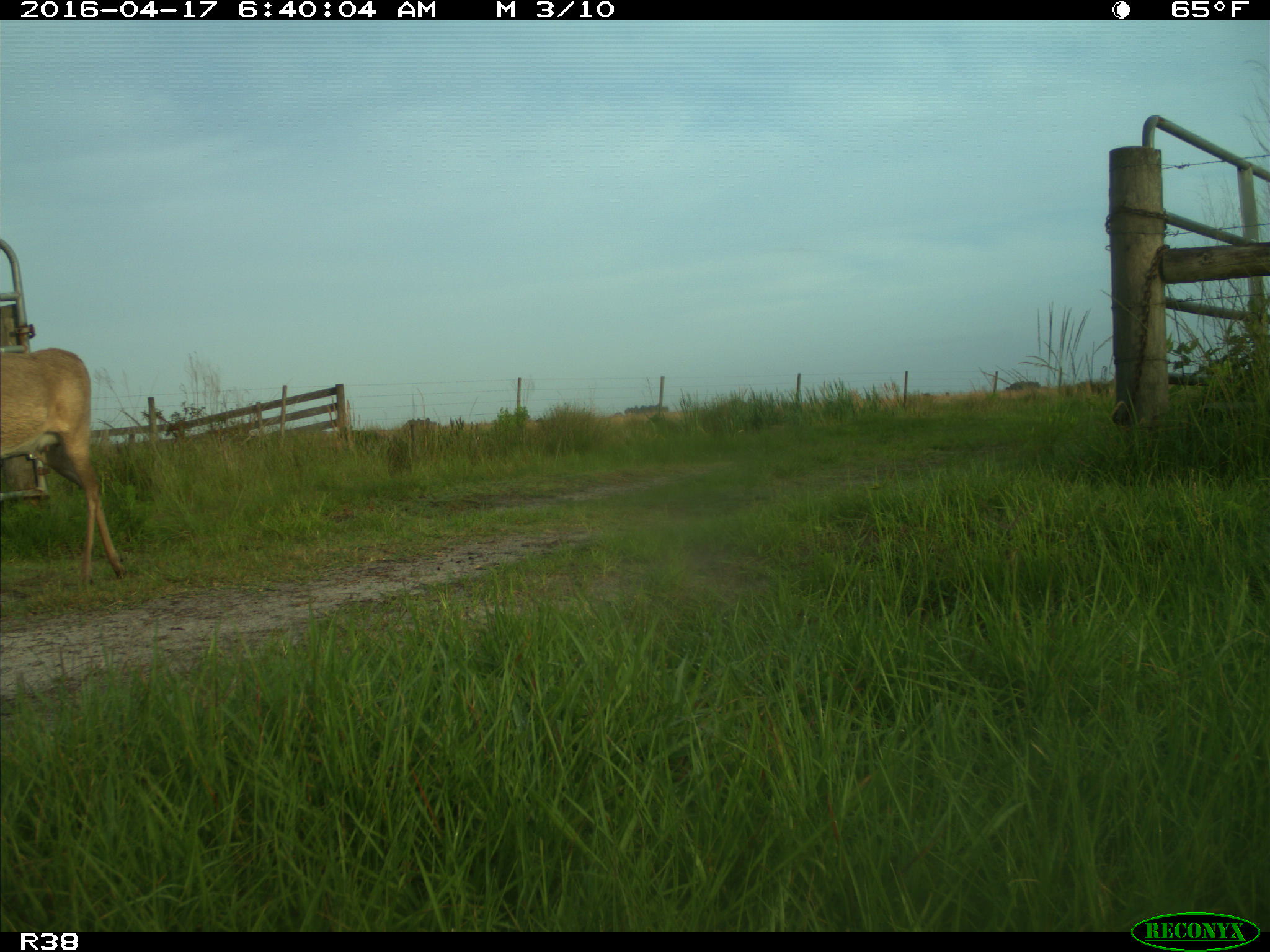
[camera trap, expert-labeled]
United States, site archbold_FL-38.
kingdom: Animalia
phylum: Chordata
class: Mammalia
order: Artiodactyla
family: Cervidae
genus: Odocoileus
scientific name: Odocoileus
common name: deer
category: unidentified deer